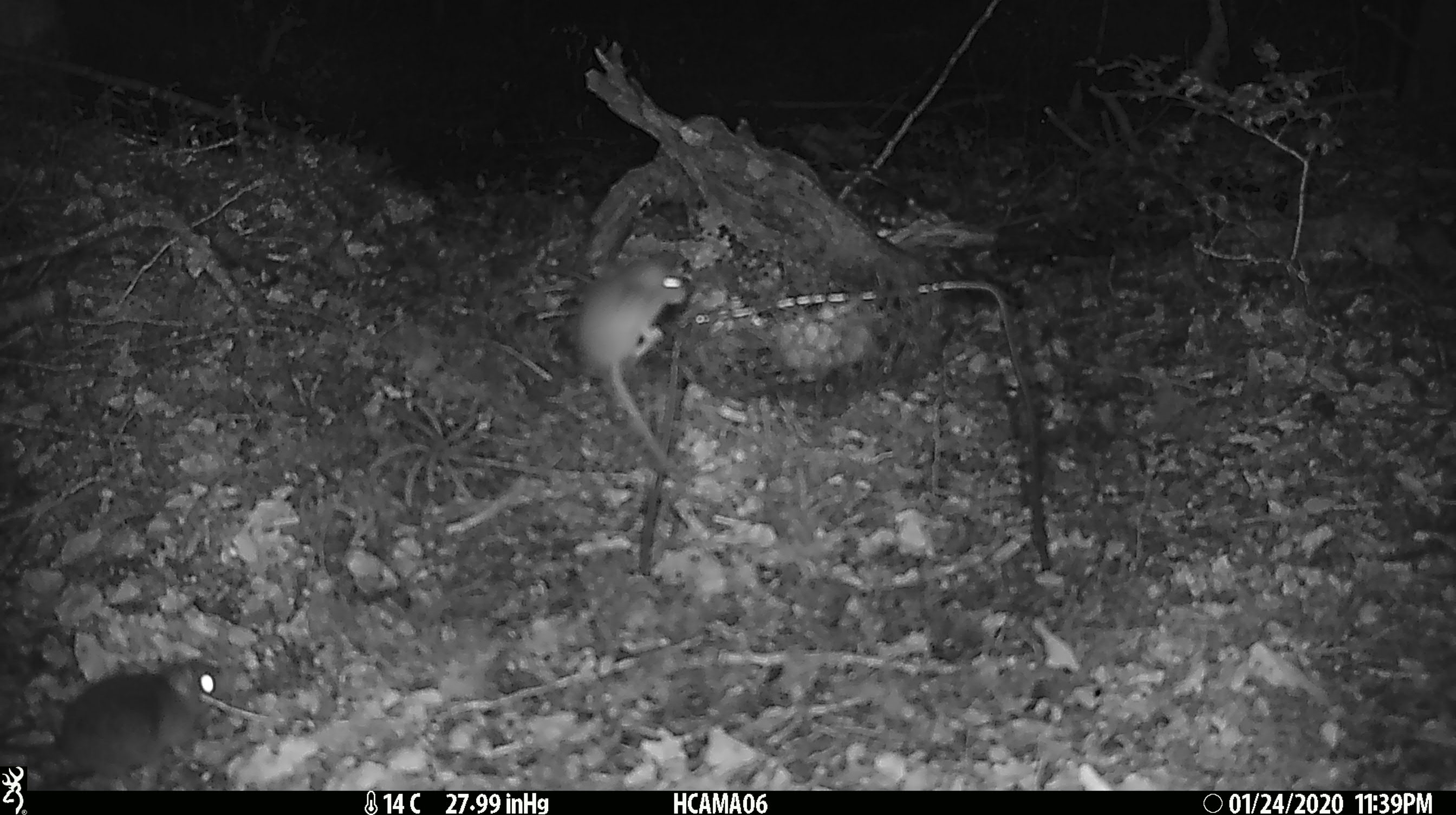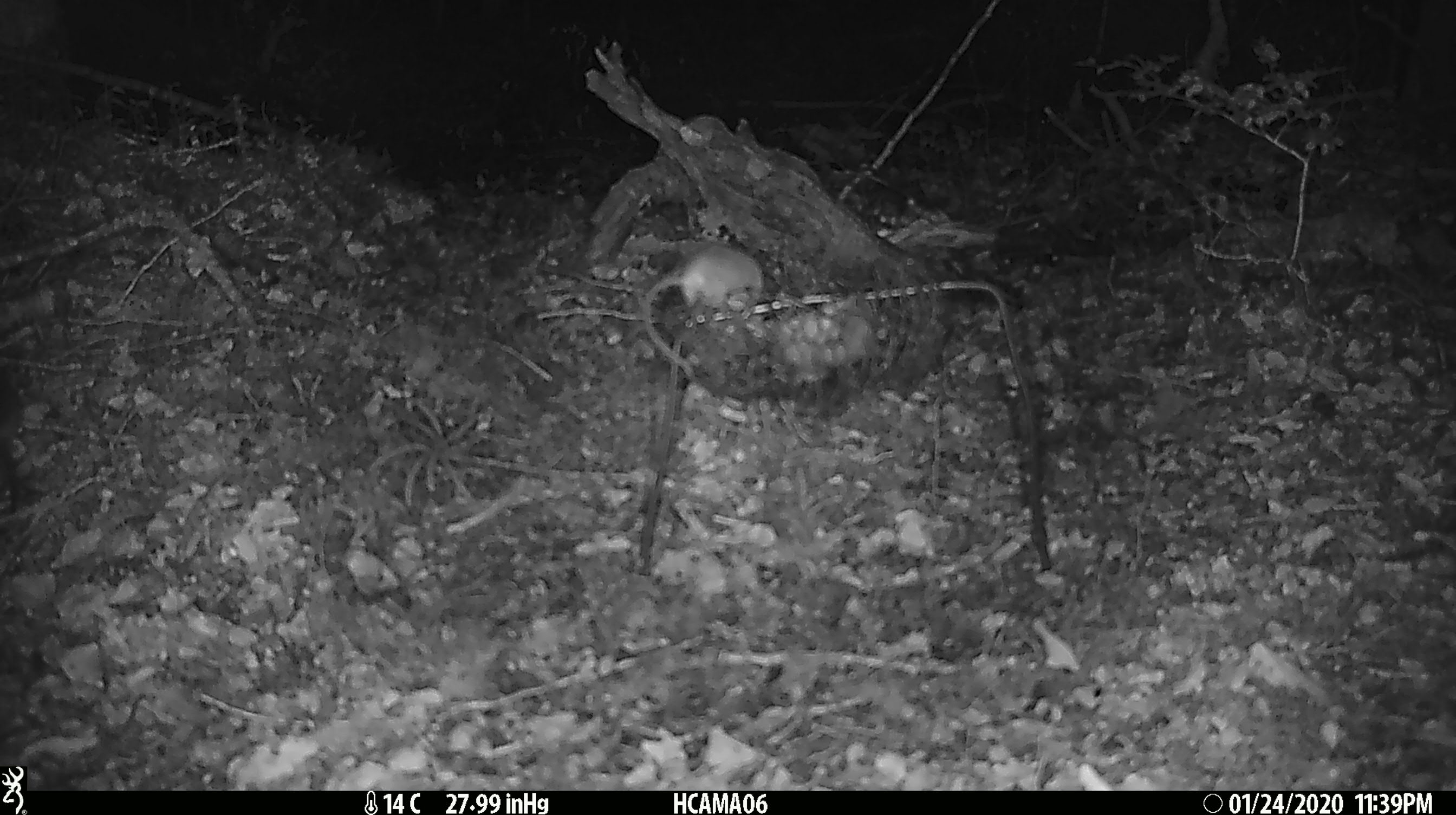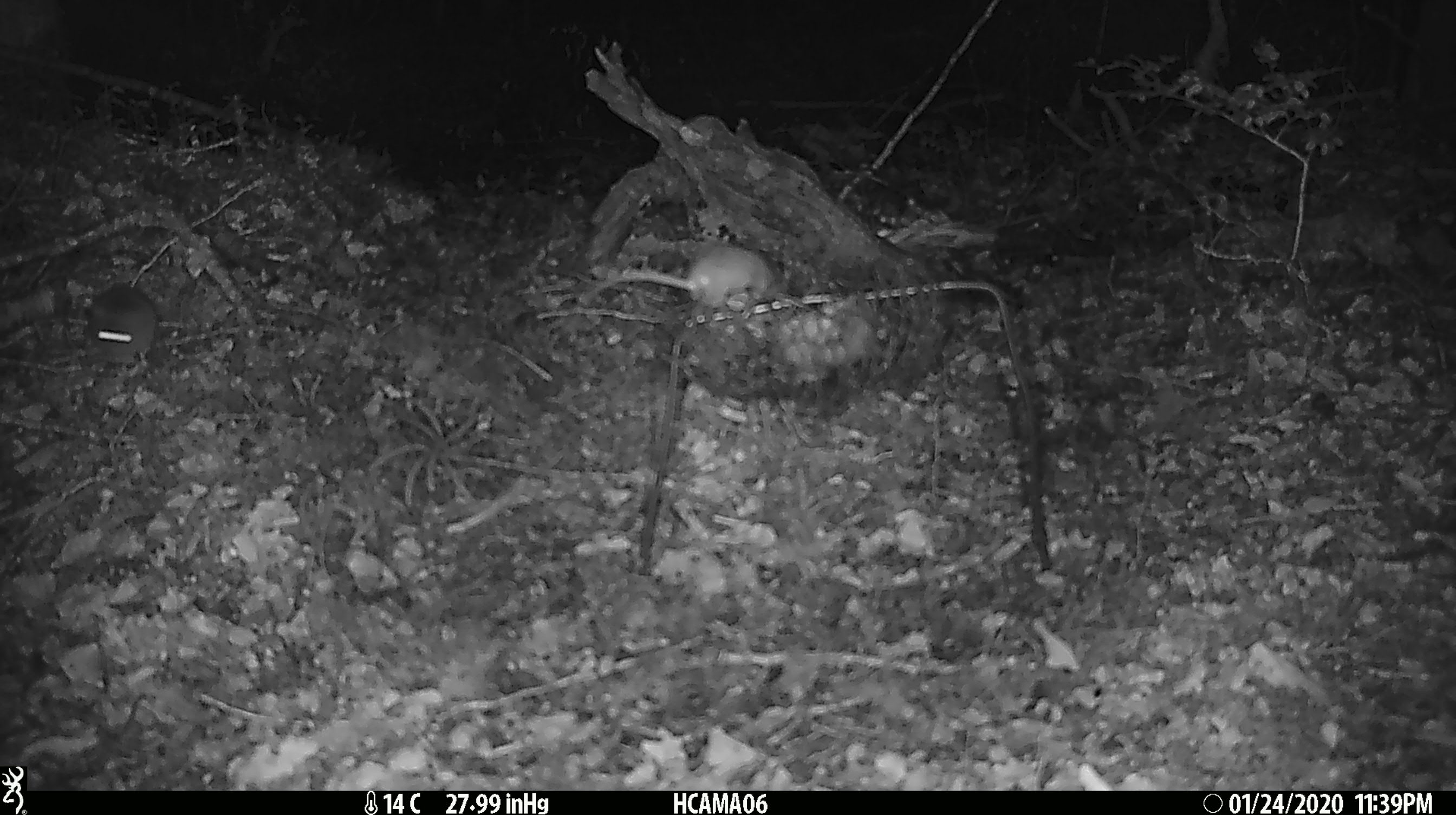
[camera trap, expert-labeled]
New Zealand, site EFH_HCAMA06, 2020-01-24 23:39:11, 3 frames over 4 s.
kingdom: Animalia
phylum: Chordata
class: Mammalia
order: Rodentia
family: Muridae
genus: Mus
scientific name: Mus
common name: mouse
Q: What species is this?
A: Mouse (Mus).